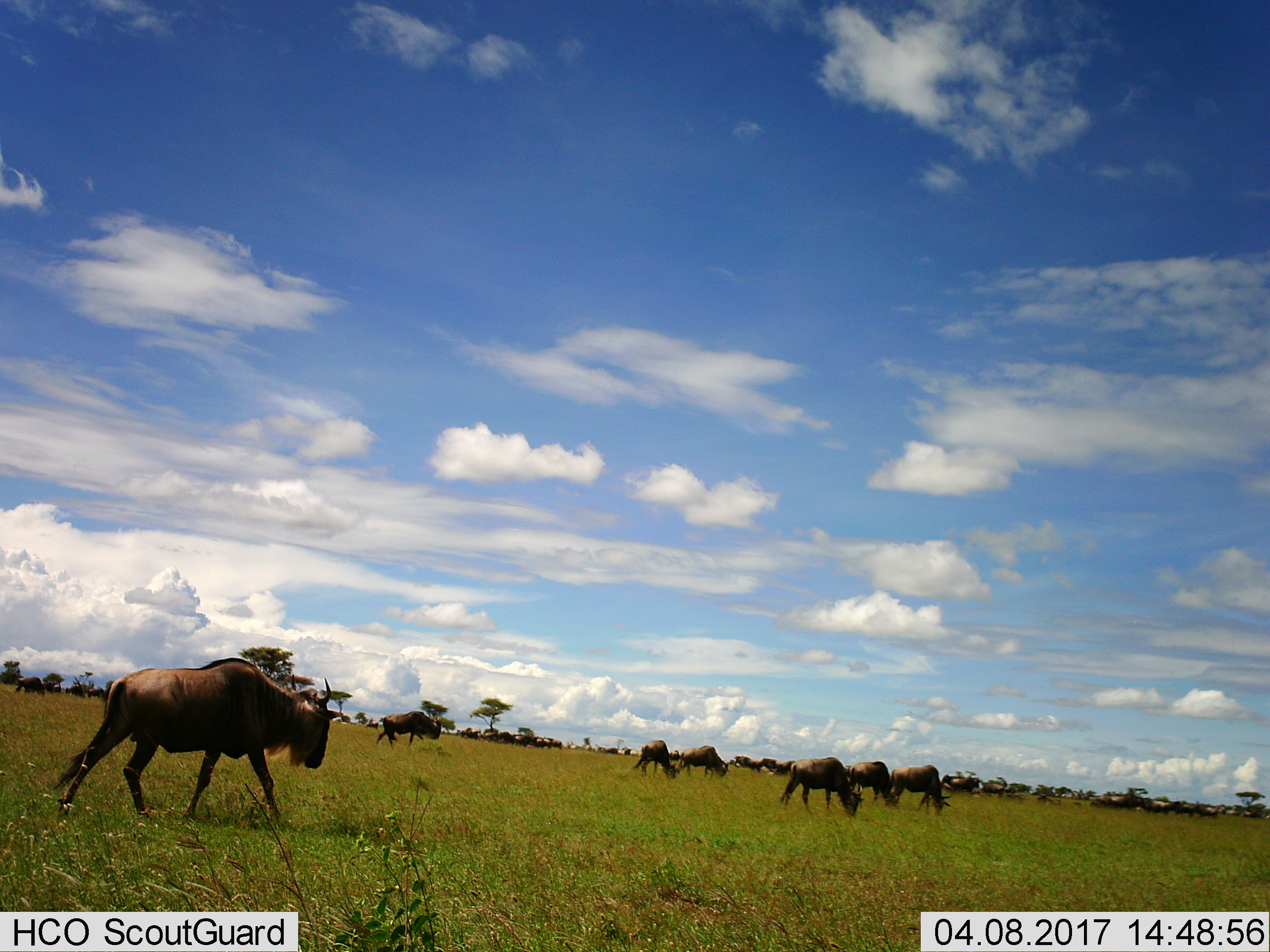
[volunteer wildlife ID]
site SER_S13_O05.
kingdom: Animalia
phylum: Chordata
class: Mammalia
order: Artiodactyla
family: Bovidae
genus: Connochaetes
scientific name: Connochaetes taurinus taurinus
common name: blue wildebeest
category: wildebeestblue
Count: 11-50.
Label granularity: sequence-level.